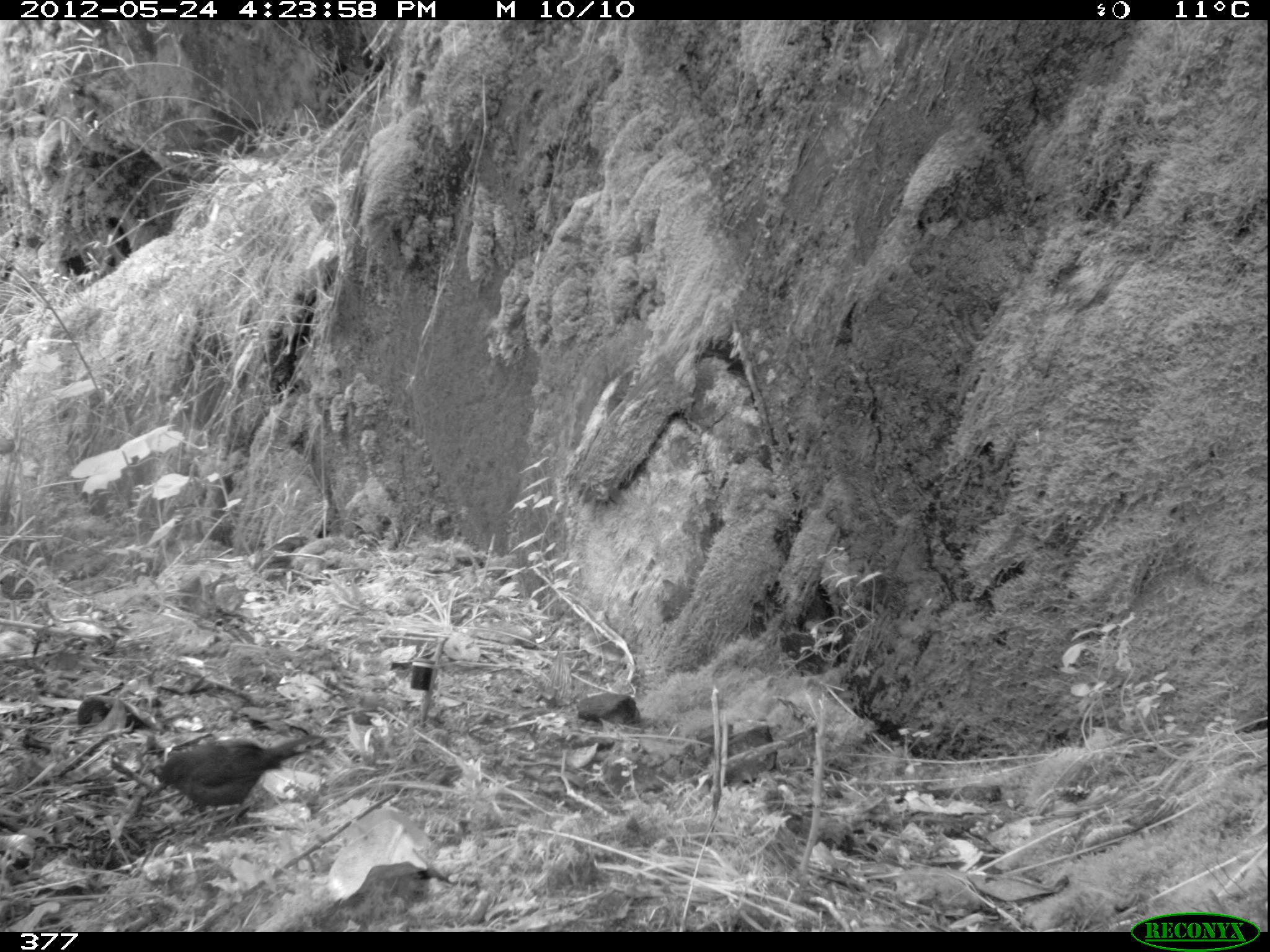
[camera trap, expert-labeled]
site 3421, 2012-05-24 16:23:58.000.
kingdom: Animalia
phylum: Chordata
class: Aves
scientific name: Aves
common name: bird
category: unknown bird